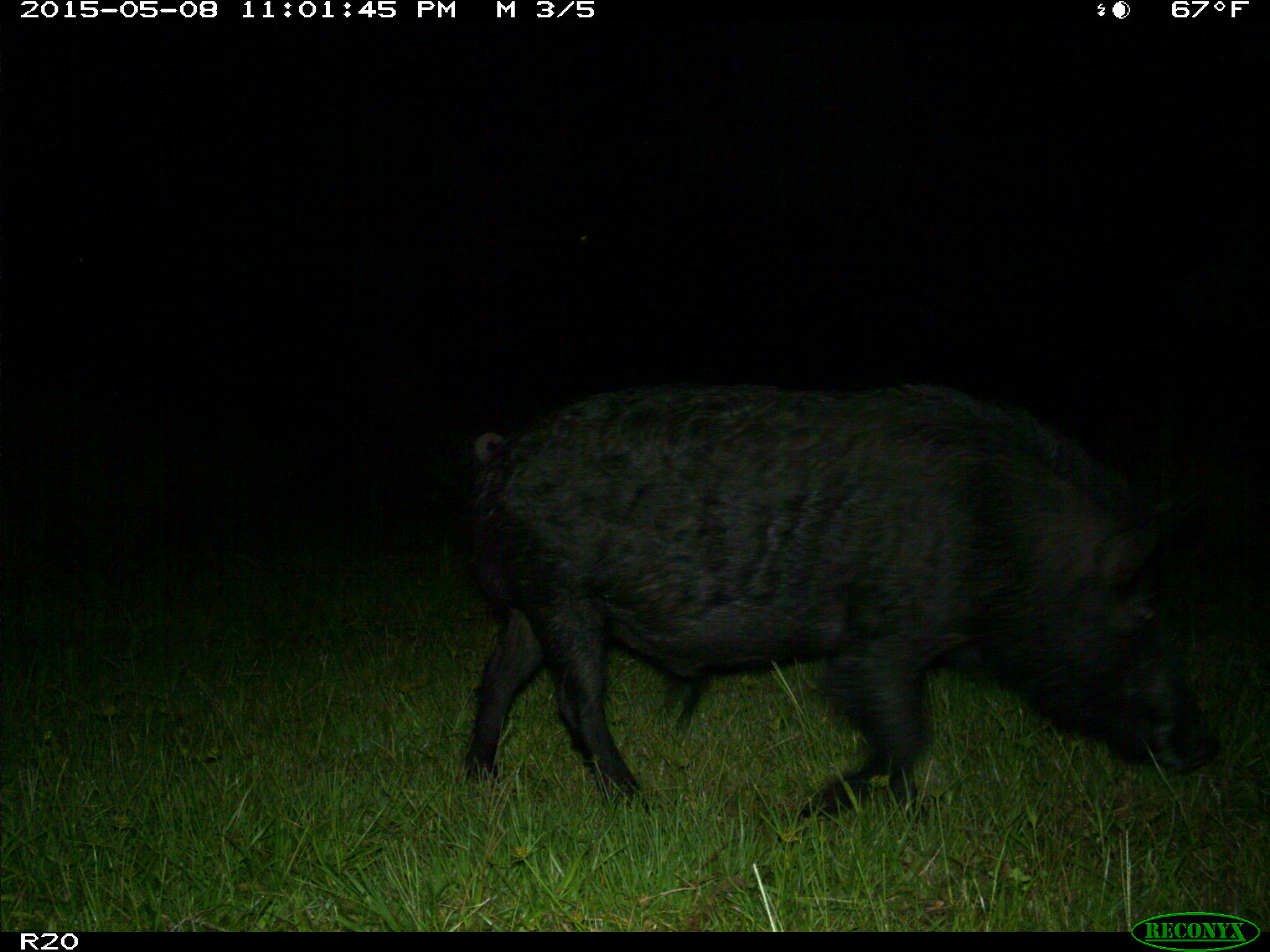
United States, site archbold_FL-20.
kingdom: Animalia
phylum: Chordata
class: Mammalia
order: Artiodactyla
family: Suidae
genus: Sus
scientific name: Sus scrofa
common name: wild boar